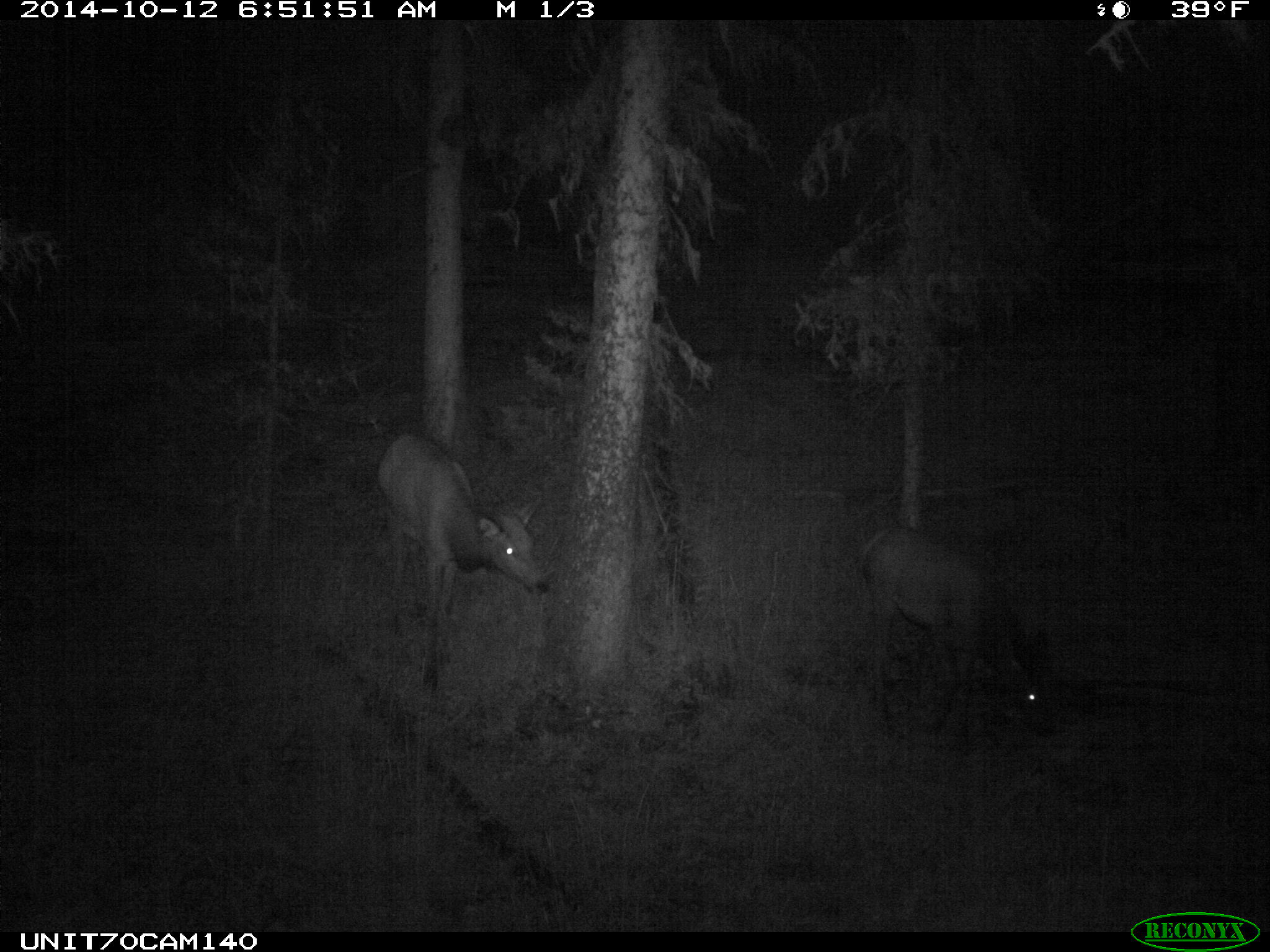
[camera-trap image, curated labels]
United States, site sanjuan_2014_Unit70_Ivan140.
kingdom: Animalia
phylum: Chordata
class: Mammalia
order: Artiodactyla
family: Cervidae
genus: Cervus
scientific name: Cervus elaphus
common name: red deer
Cervus elaphus (red deer).